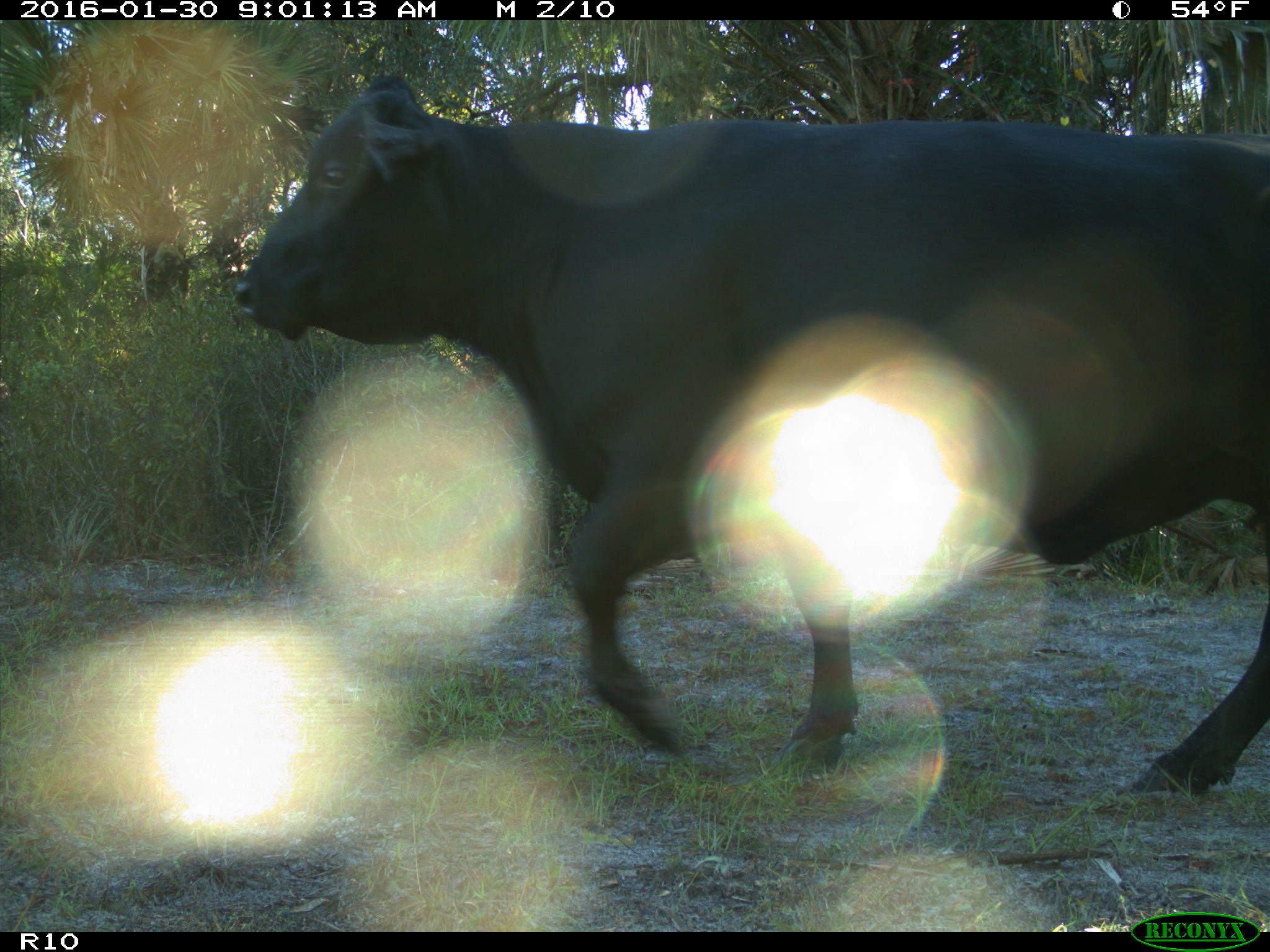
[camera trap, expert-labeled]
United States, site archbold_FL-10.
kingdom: Animalia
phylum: Chordata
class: Mammalia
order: Artiodactyla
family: Bovidae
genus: Bos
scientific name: Bos taurus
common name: domestic cow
Bos taurus (domestic cow).